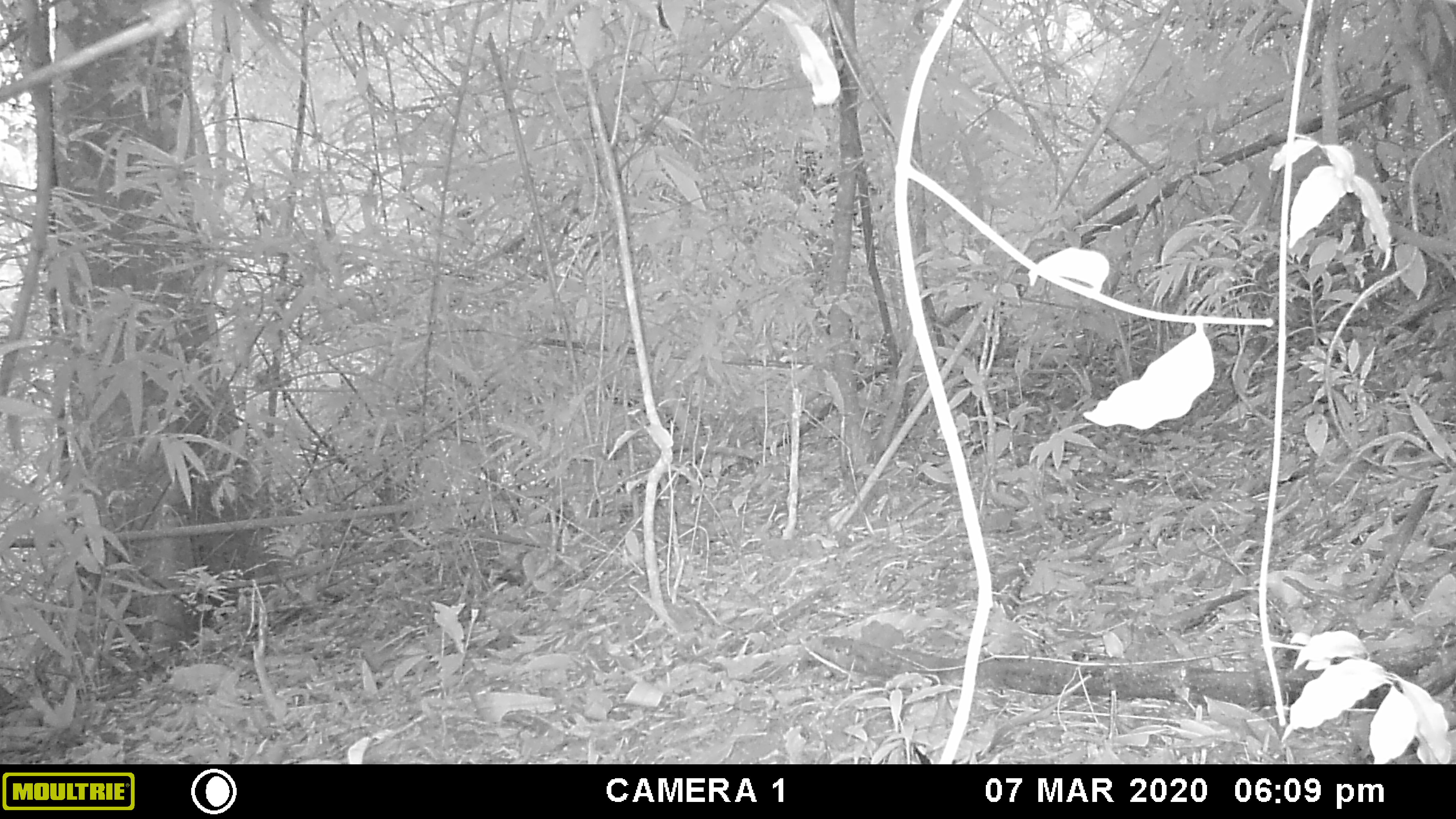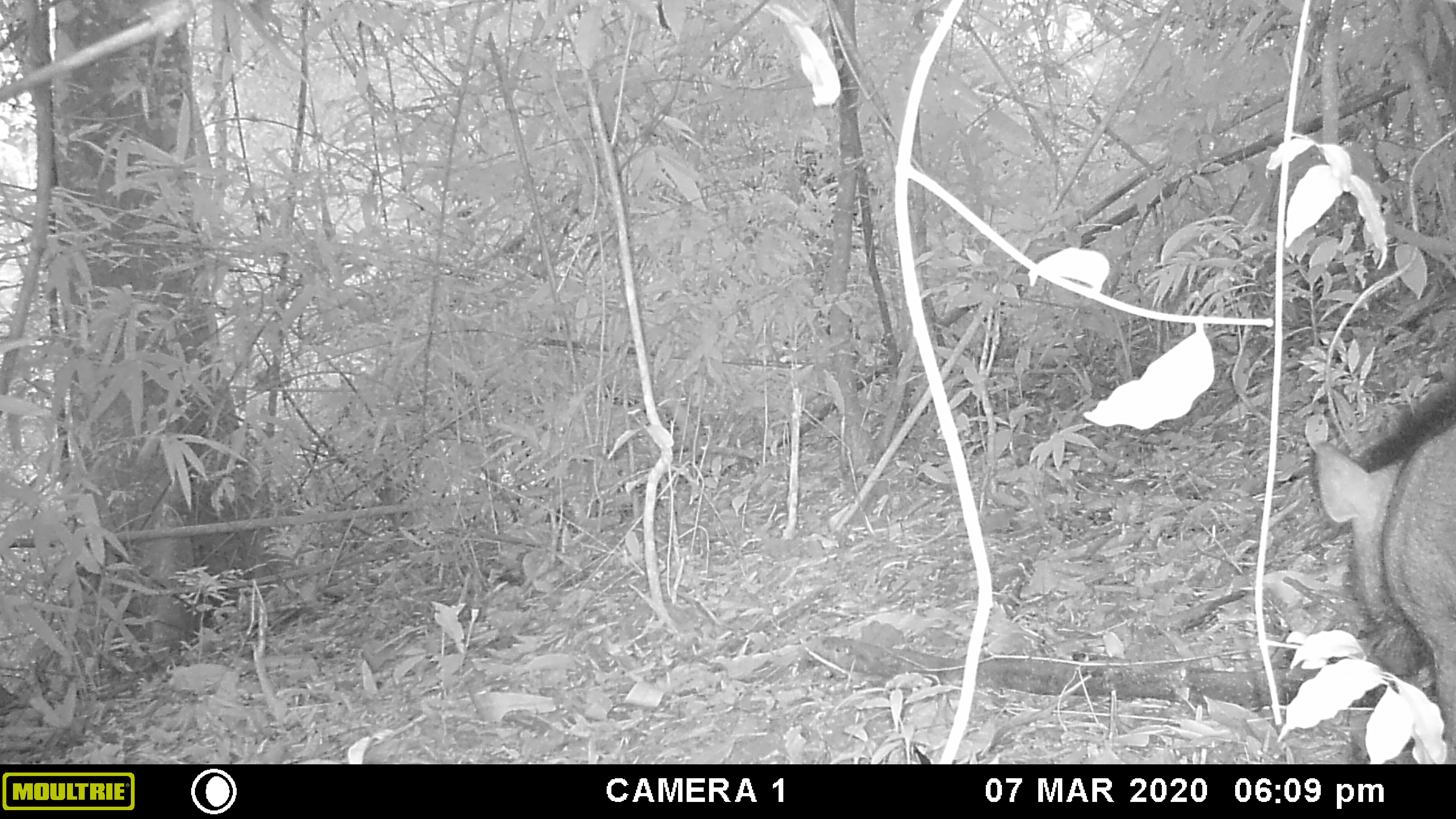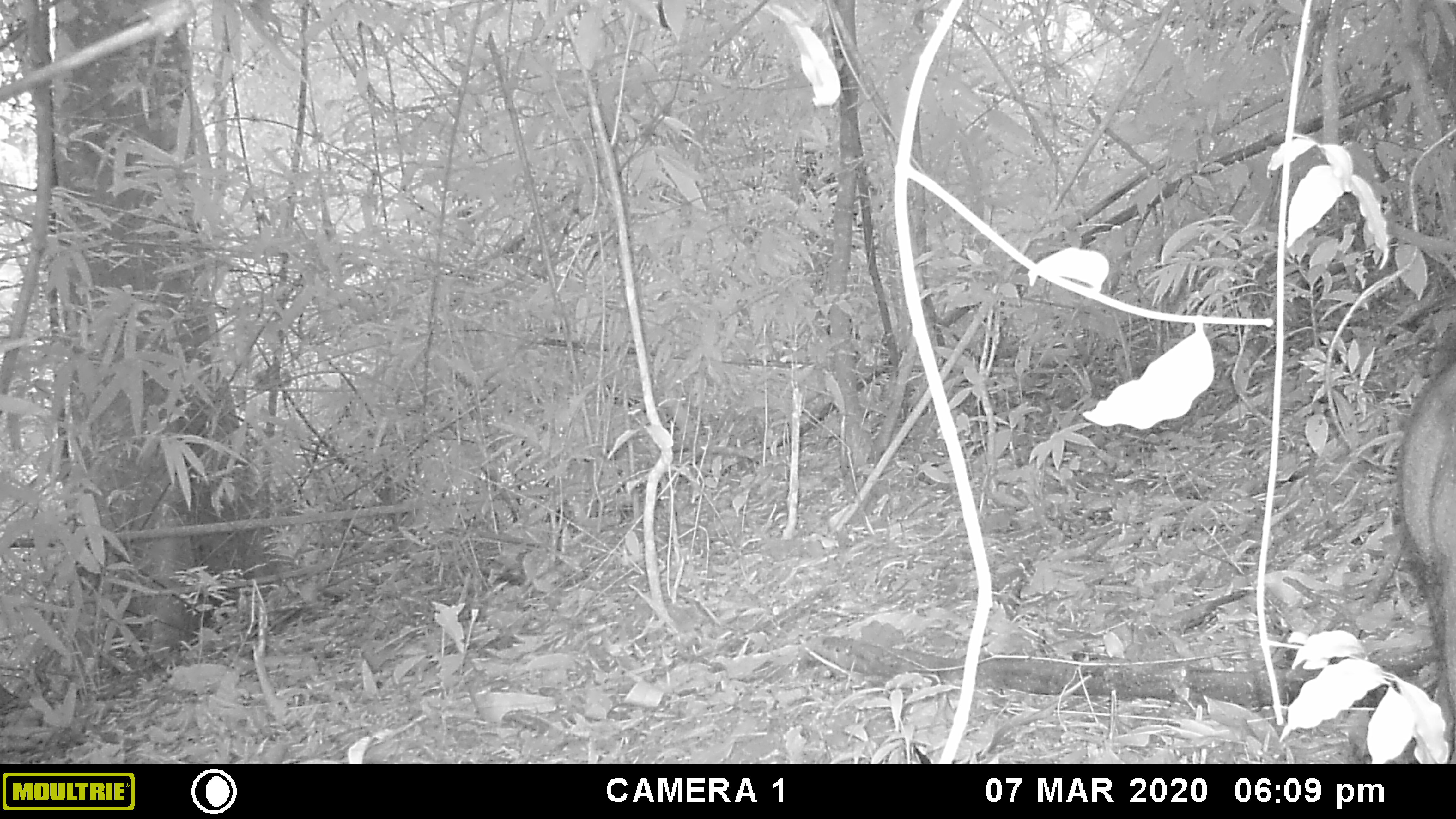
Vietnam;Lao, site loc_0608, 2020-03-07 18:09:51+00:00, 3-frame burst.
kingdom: Animalia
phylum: Chordata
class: Mammalia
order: Artiodactyla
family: Suidae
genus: Sus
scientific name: Sus scrofa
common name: eurasian wild pig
Eurasian wild pig (Sus scrofa). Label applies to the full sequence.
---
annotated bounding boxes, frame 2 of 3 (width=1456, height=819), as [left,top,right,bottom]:
eurasian wild pig: [1311,374,1456,761]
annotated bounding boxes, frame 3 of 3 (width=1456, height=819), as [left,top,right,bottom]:
eurasian wild pig: [1393,364,1456,764]